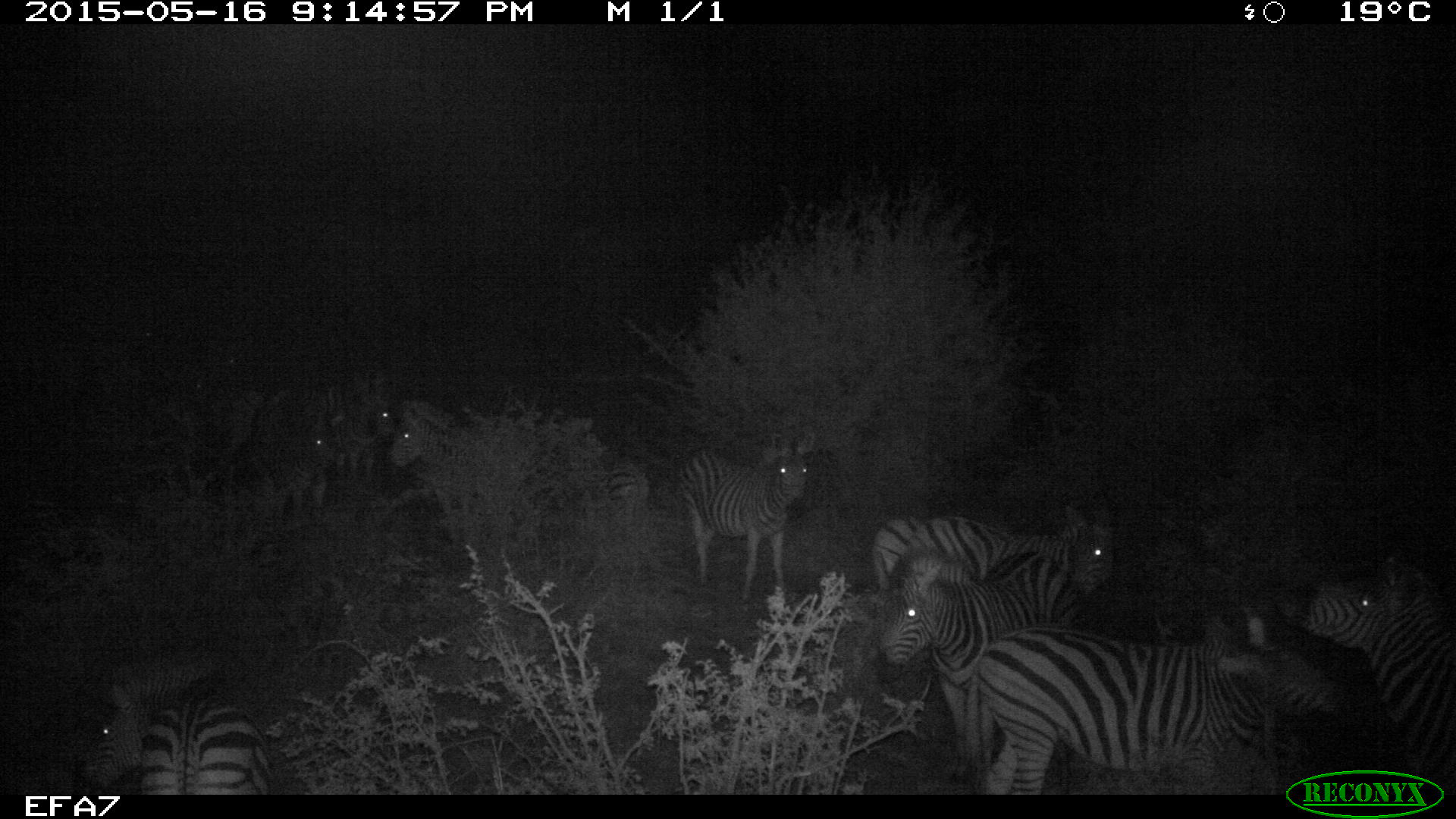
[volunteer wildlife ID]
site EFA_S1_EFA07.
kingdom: Animalia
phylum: Chordata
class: Mammalia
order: Perissodactyla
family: Equidae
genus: Equus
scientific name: Equus quagga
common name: plains zebra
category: zebraplains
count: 11-50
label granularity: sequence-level